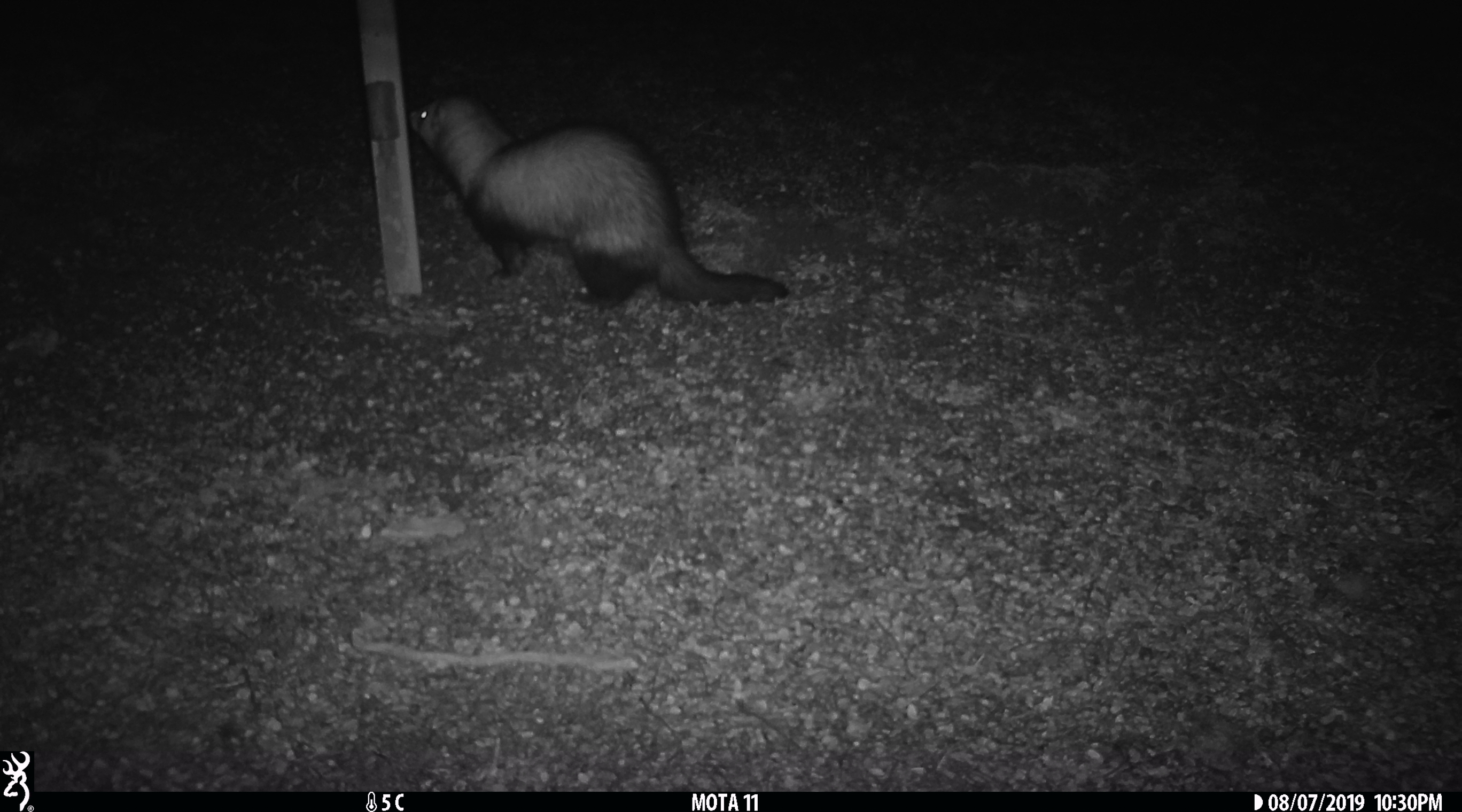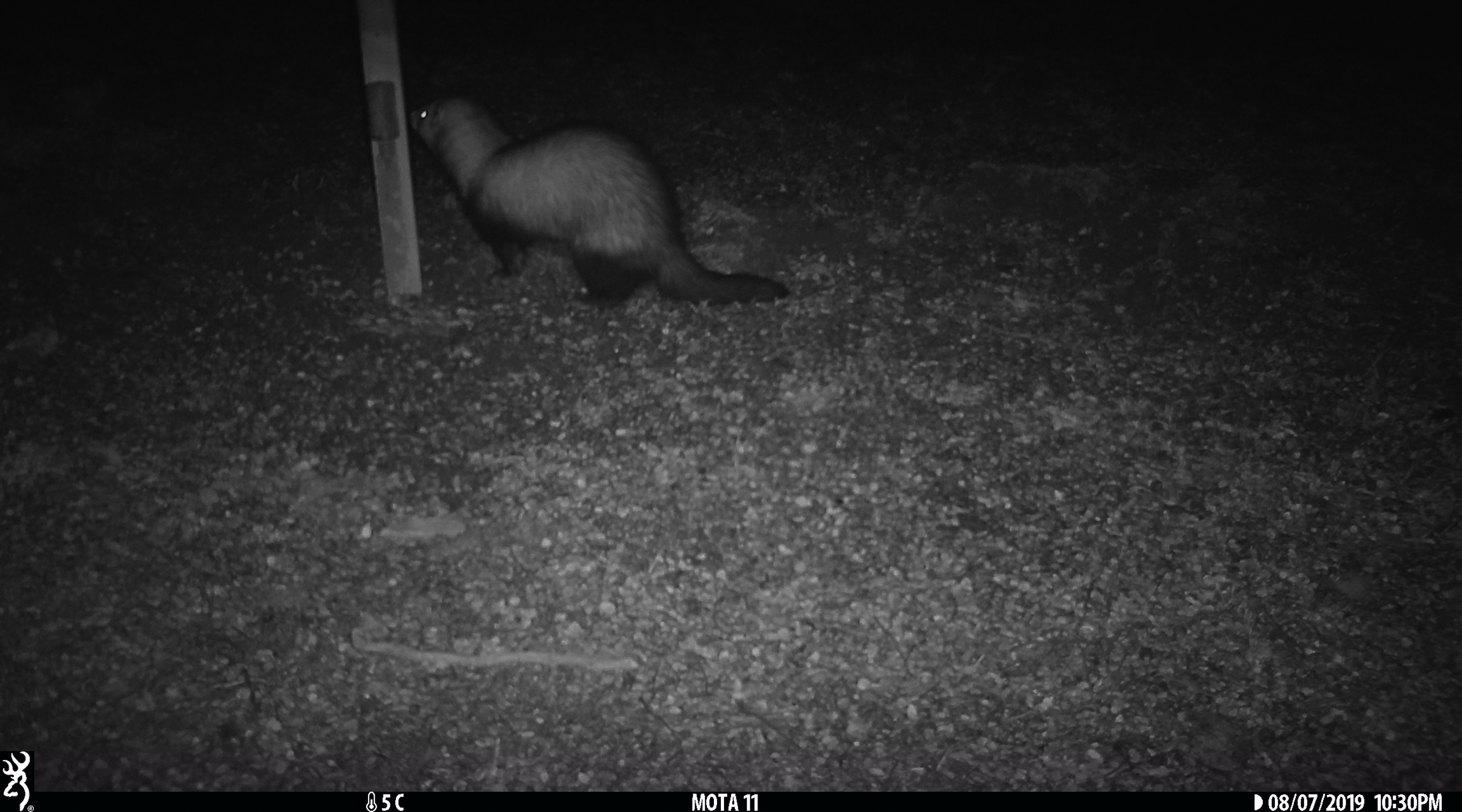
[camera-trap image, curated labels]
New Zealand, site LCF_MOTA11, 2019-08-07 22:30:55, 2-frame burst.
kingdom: Animalia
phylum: Chordata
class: Mammalia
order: Carnivora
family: Mustelidae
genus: Mustela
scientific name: Mustela furo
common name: ferret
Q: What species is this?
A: Ferret (Mustela furo).